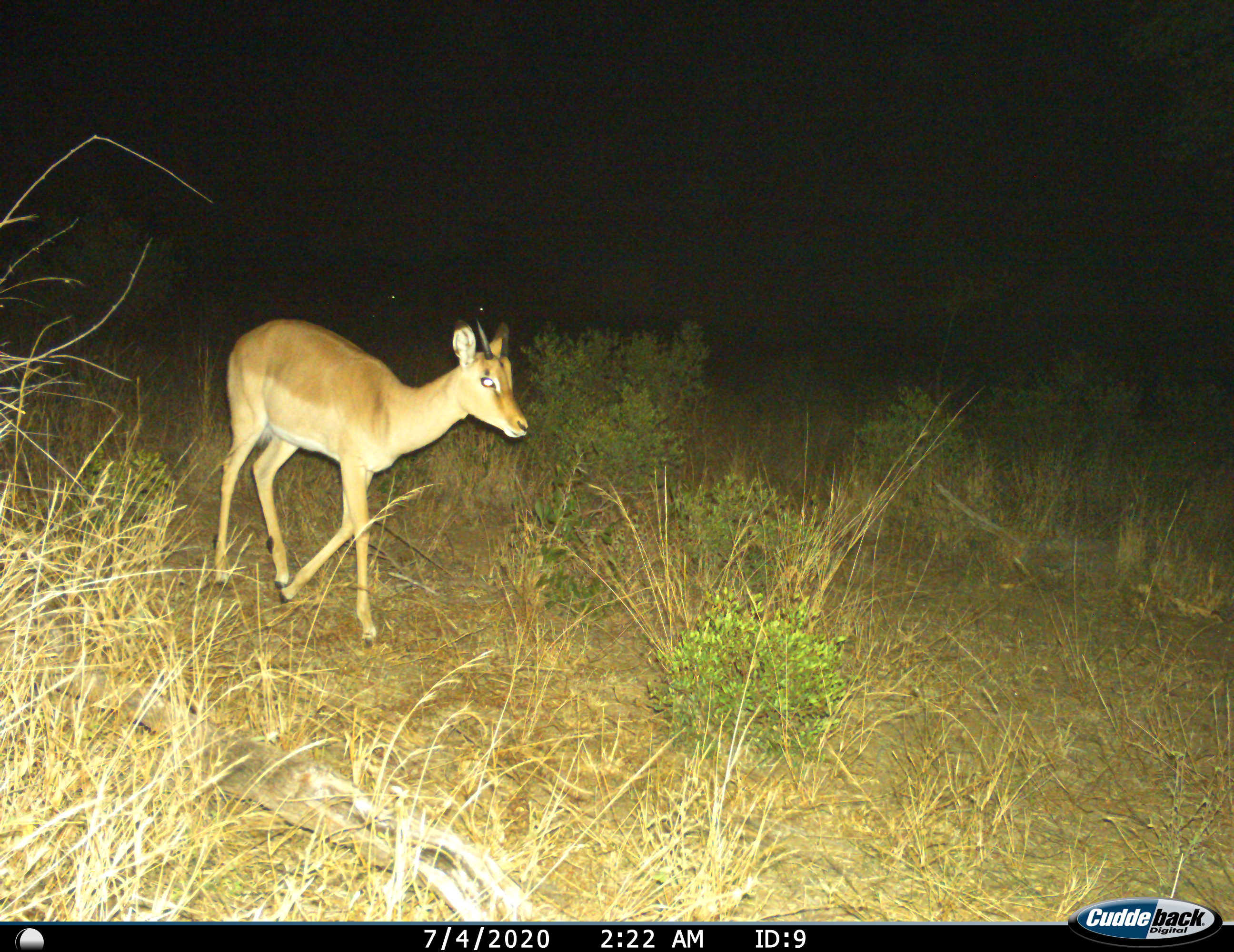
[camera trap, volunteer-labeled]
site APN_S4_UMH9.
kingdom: Animalia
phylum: Chordata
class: Mammalia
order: Artiodactyla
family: Bovidae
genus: Aepyceros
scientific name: Aepyceros melampus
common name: impala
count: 1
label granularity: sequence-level